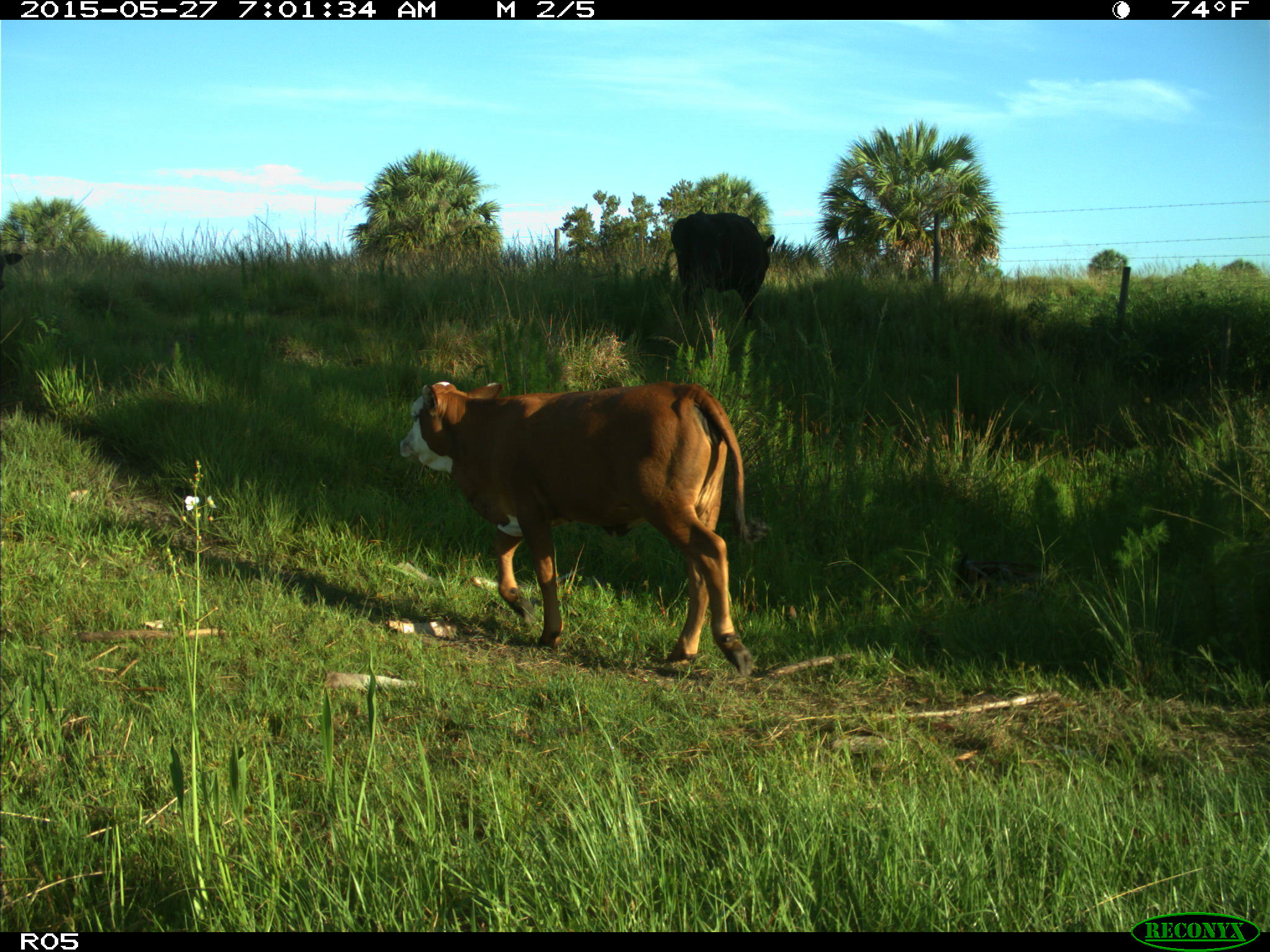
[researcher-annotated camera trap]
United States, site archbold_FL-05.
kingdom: Animalia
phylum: Chordata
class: Mammalia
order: Artiodactyla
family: Bovidae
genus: Bos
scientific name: Bos taurus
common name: domestic cow